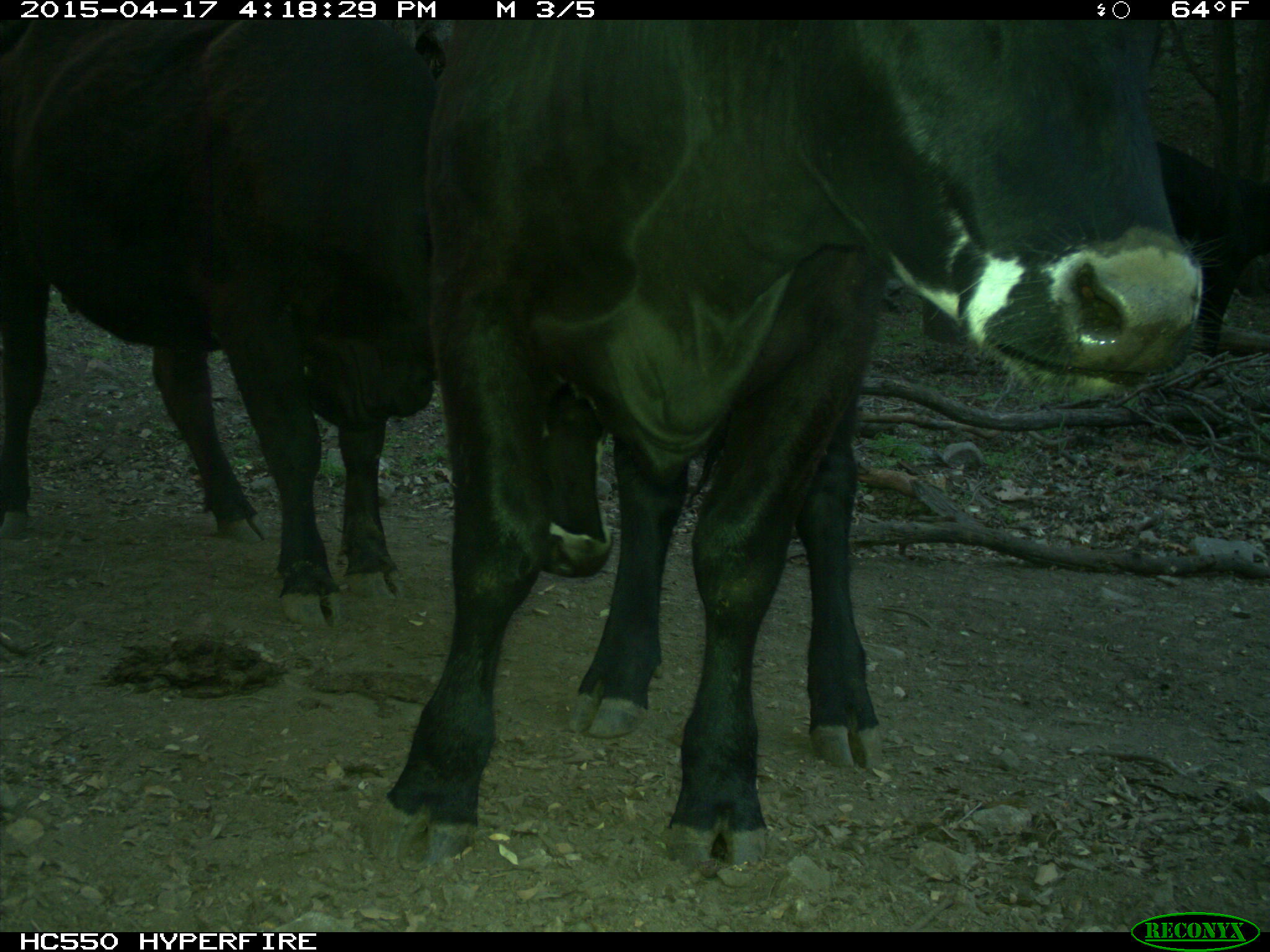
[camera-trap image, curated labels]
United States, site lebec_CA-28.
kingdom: Animalia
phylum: Chordata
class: Mammalia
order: Artiodactyla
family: Bovidae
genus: Bos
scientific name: Bos taurus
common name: domestic cow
Bos taurus (domestic cow).